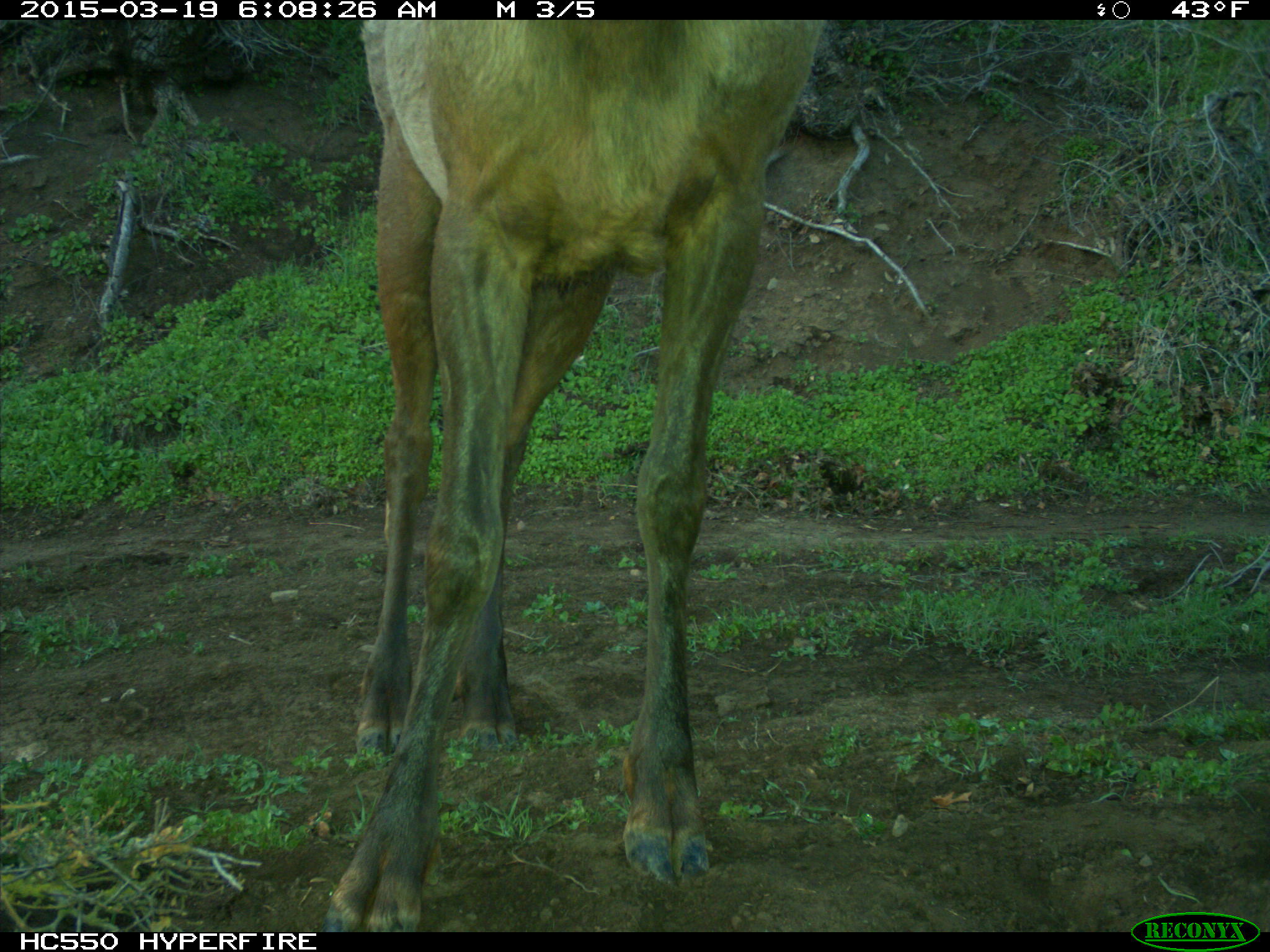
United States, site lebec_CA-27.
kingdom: Animalia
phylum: Chordata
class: Mammalia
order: Artiodactyla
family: Cervidae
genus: Cervus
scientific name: Cervus canadensis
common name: elk